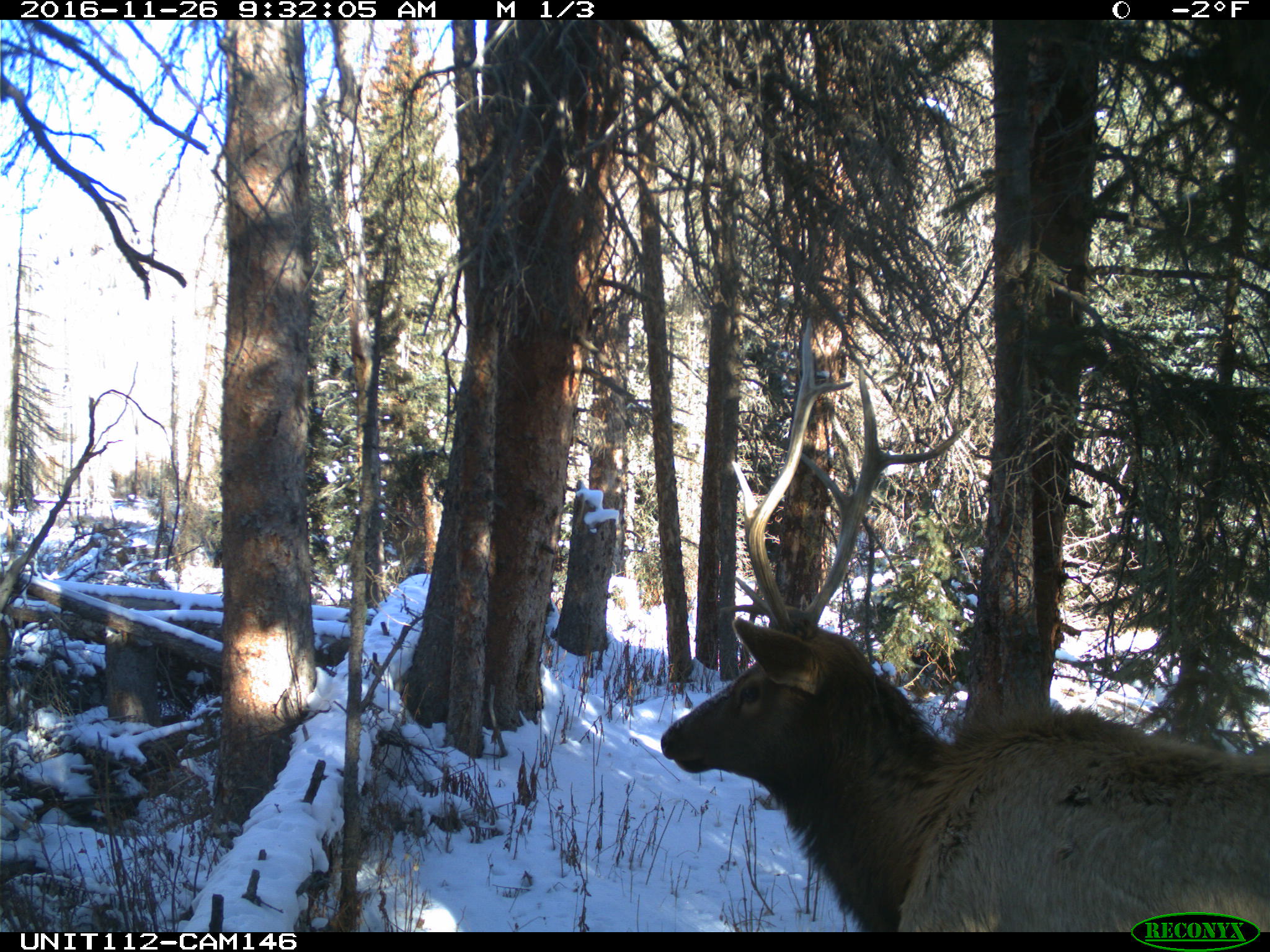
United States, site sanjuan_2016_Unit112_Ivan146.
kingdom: Animalia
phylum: Chordata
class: Mammalia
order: Artiodactyla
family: Cervidae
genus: Cervus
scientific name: Cervus elaphus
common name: red deer